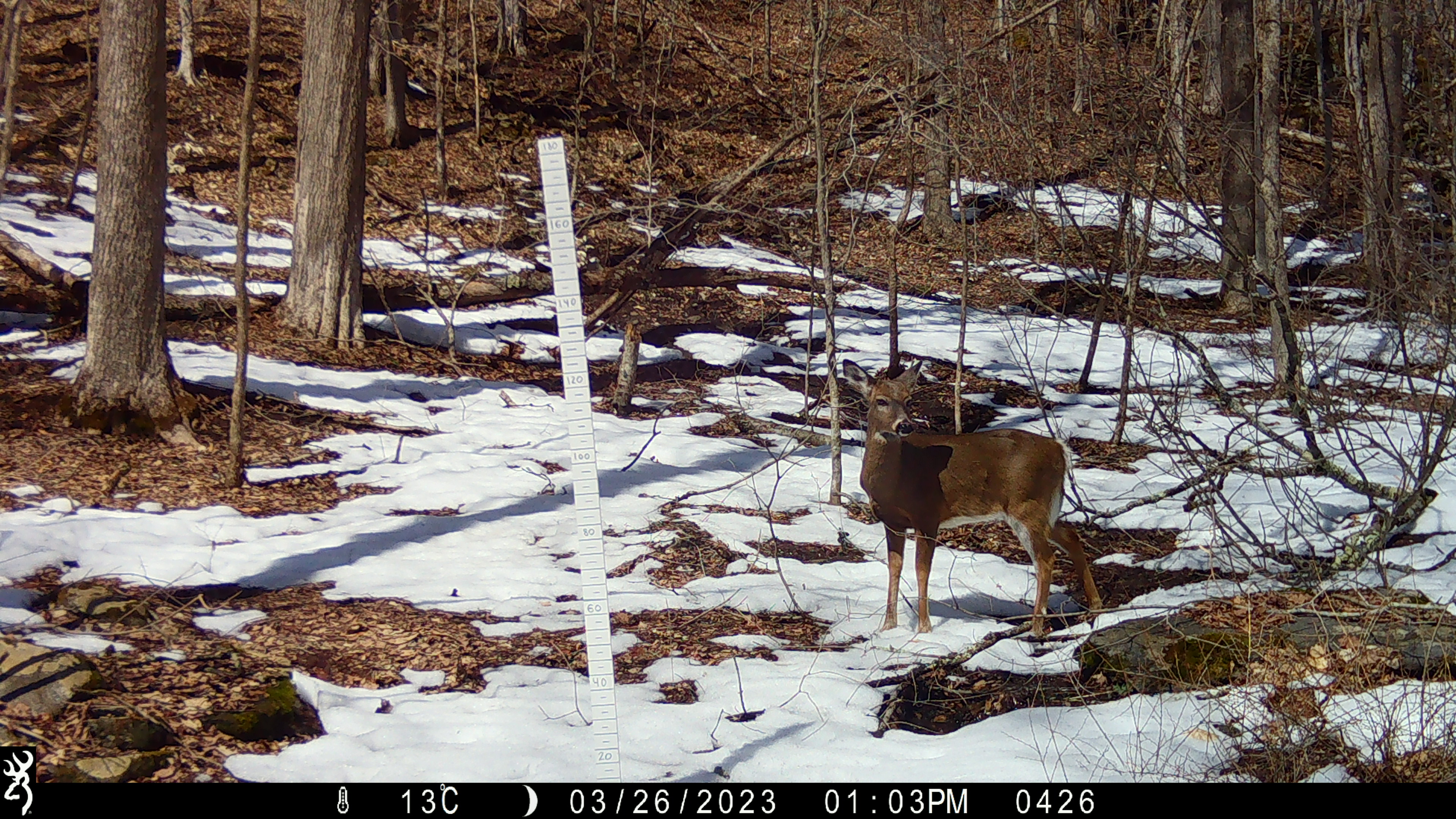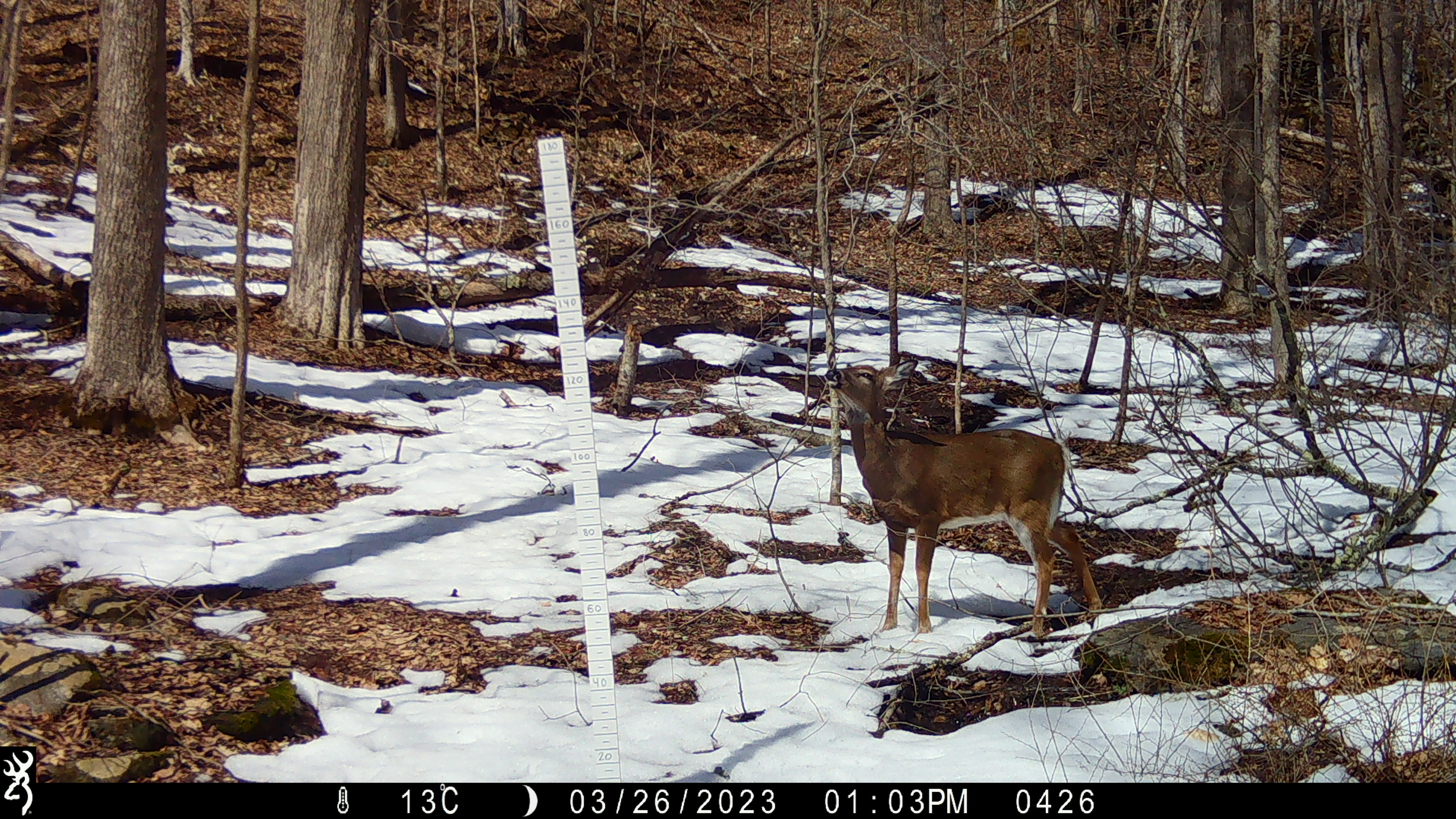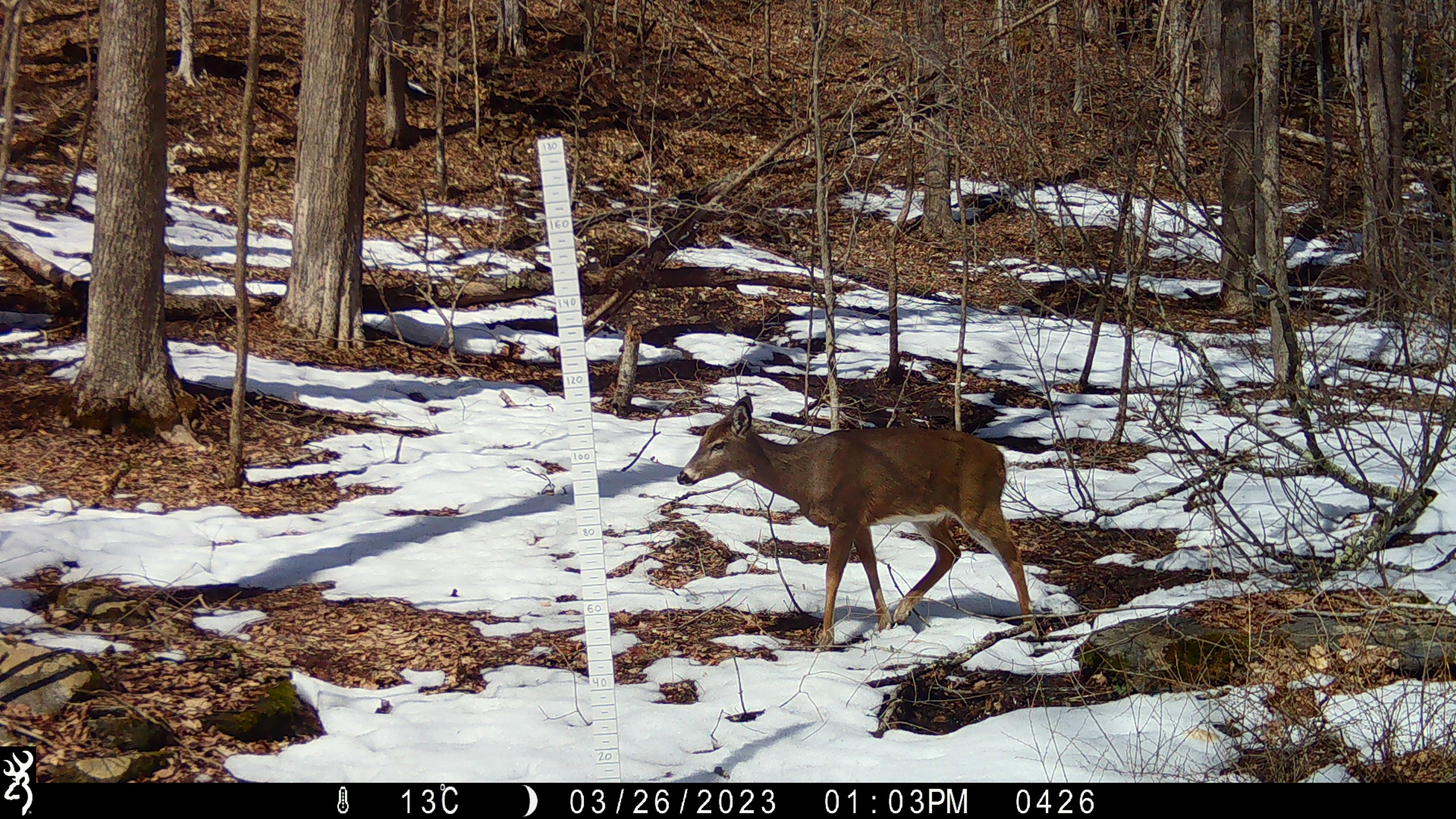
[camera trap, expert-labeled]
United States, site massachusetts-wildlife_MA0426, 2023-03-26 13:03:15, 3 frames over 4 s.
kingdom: Animalia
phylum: Chordata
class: Mammalia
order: Artiodactyla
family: Cervidae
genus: Odocoileus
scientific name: Odocoileus virginianus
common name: white-tailed deer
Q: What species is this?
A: White-tailed deer (Odocoileus virginianus).